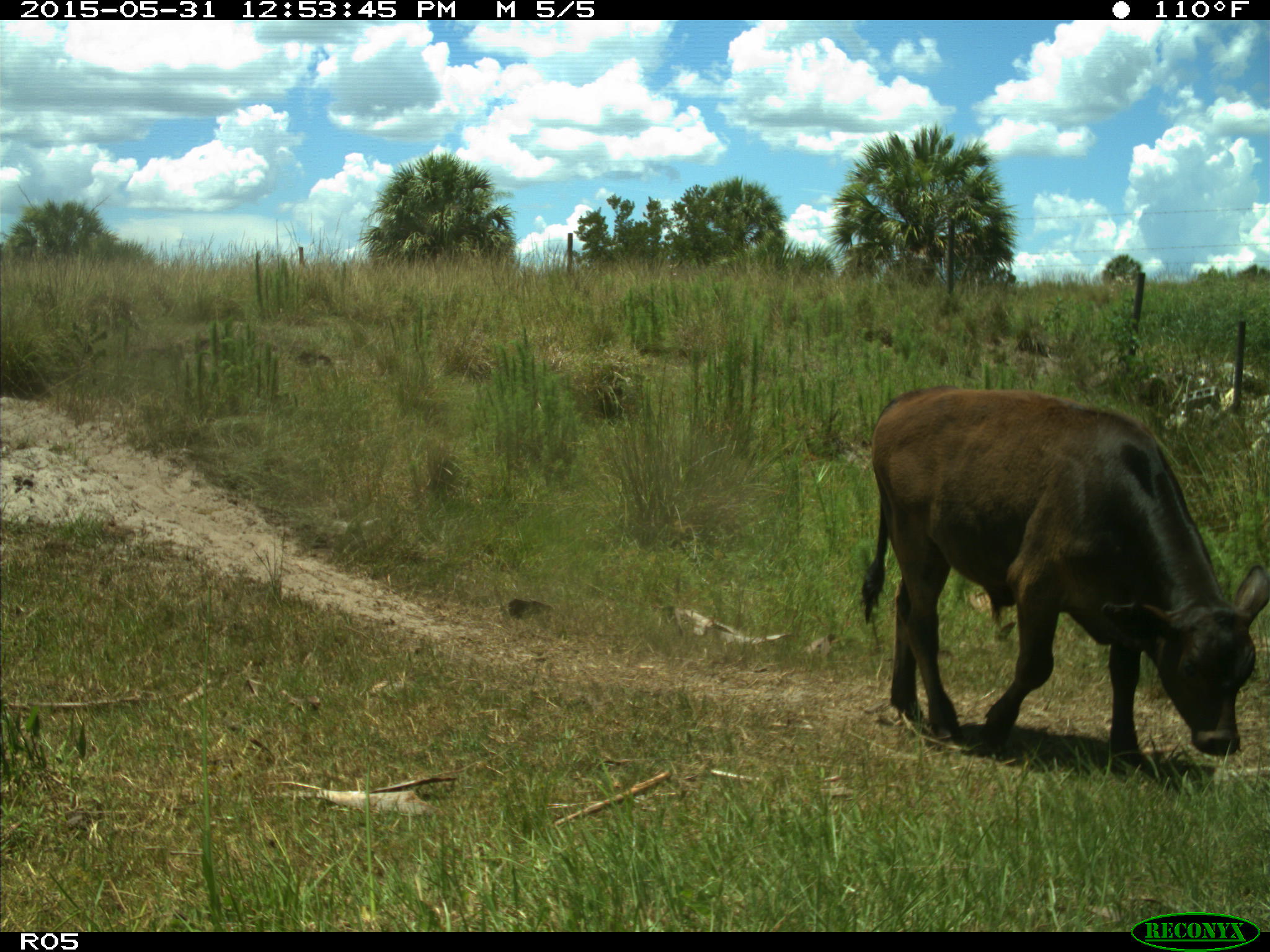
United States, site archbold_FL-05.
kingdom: Animalia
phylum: Chordata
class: Mammalia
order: Artiodactyla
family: Bovidae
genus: Bos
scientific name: Bos taurus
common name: domestic cow